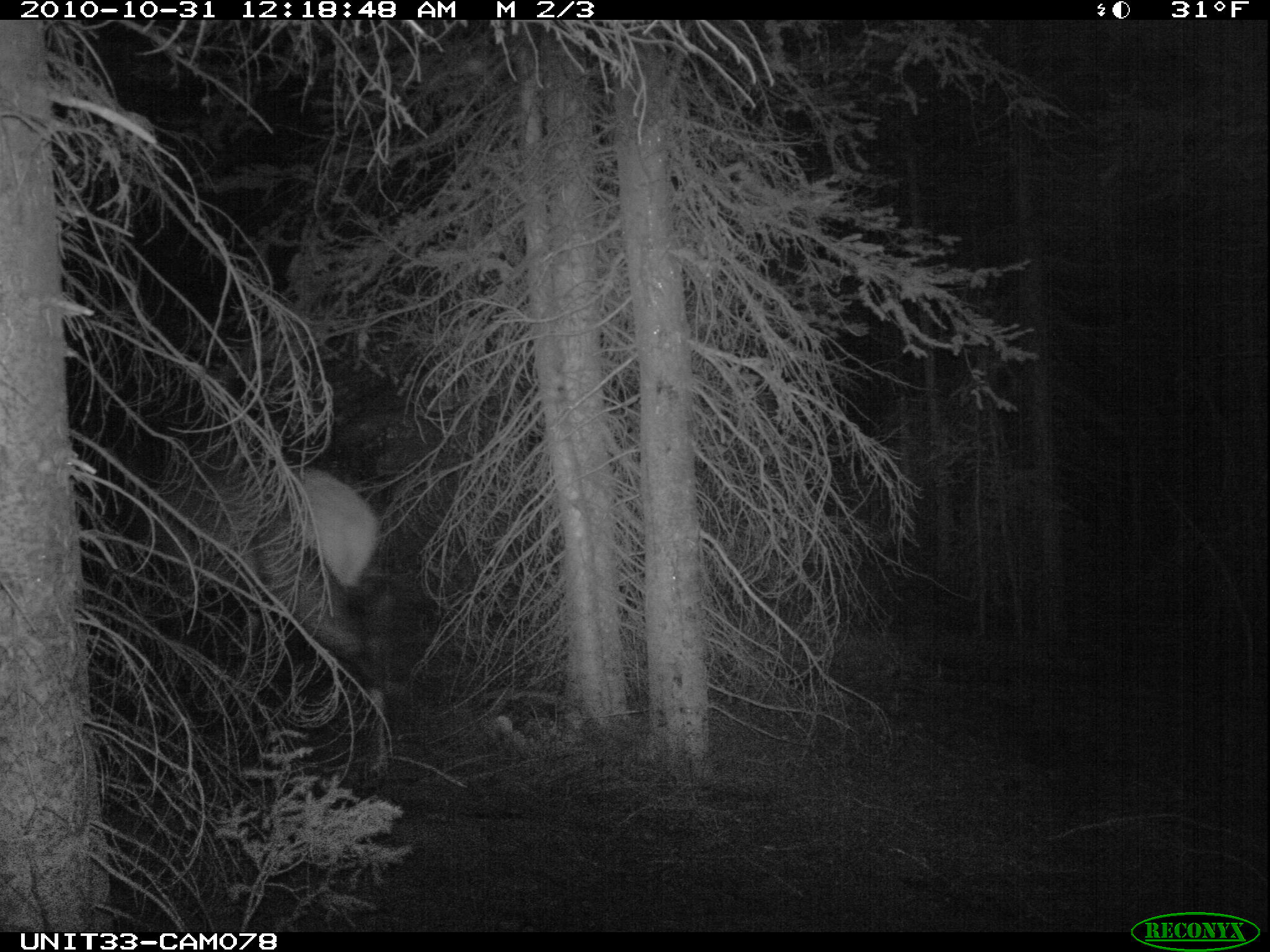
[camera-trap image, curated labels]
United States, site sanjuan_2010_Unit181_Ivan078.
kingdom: Animalia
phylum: Chordata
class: Mammalia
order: Artiodactyla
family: Cervidae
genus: Cervus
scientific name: Cervus elaphus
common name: red deer